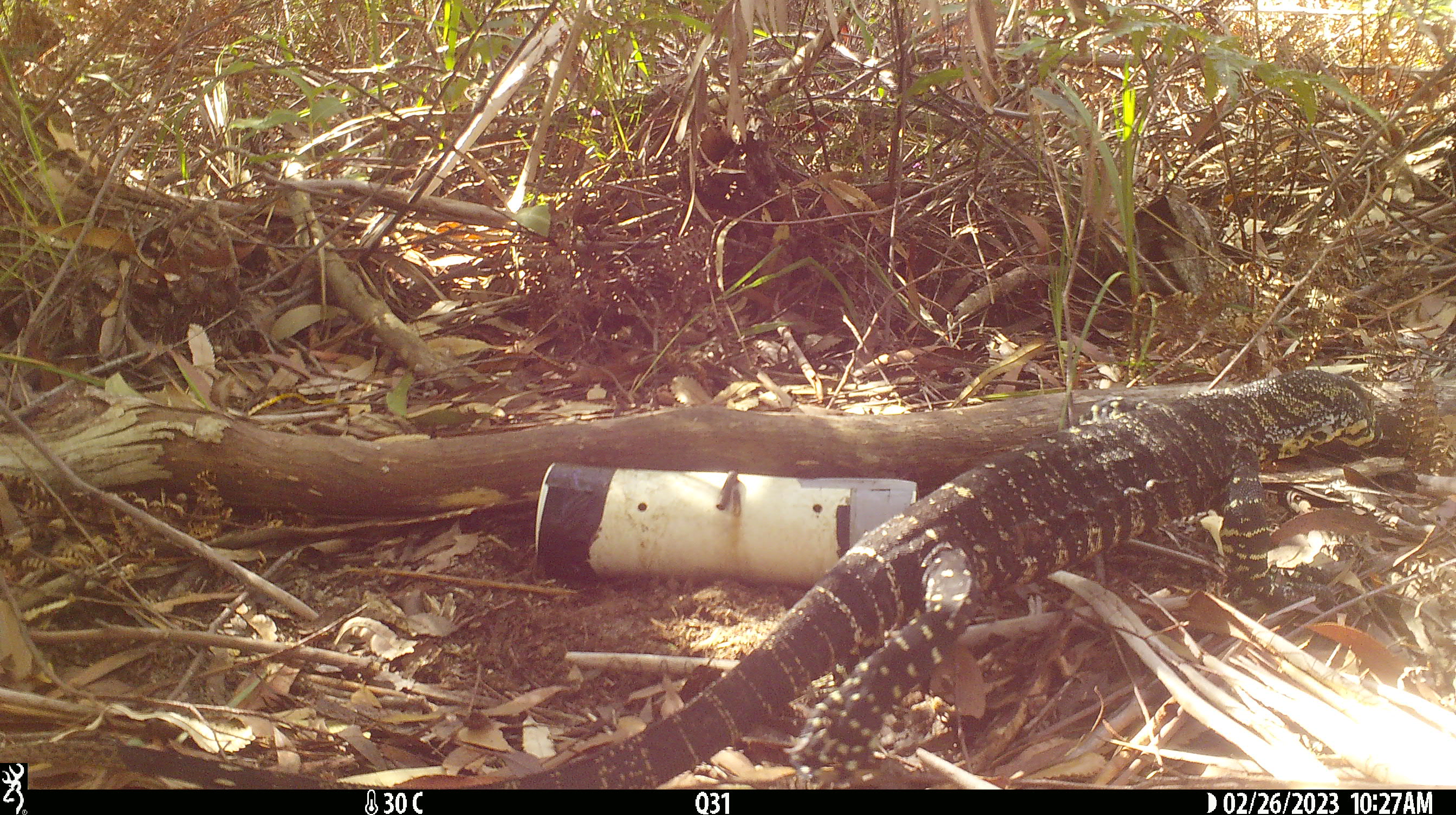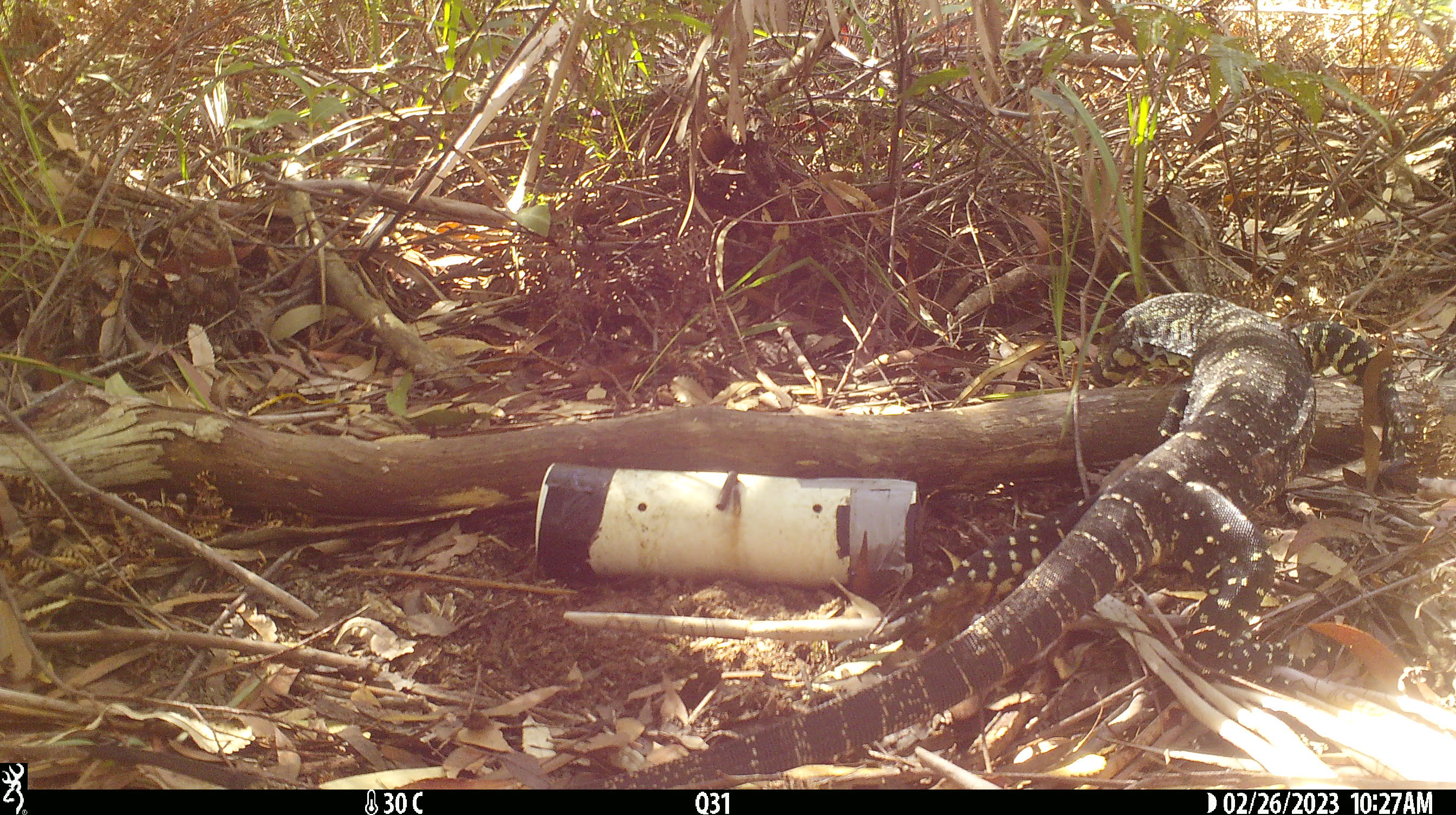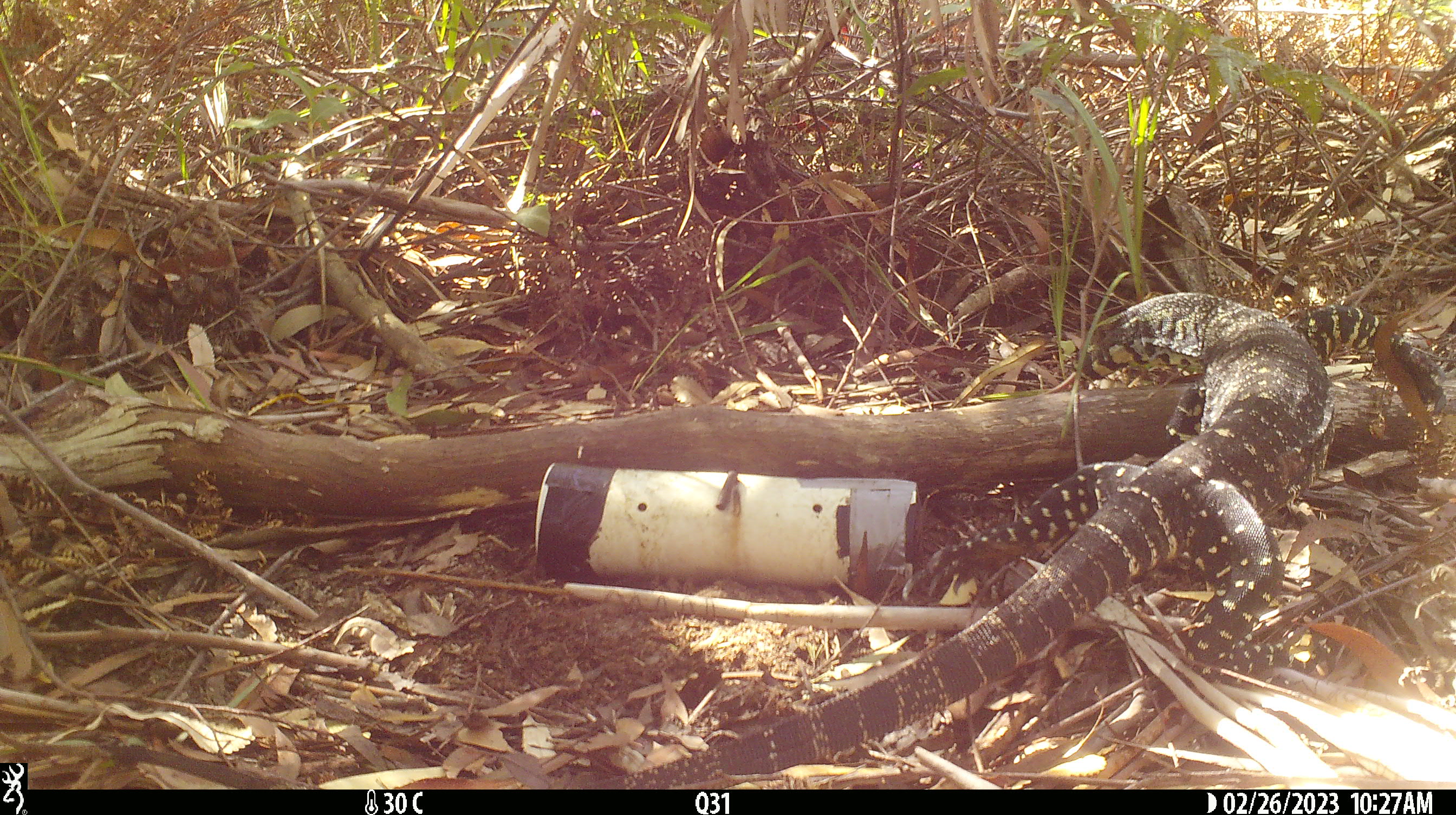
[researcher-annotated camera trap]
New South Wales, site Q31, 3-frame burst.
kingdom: Animalia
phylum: Chordata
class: Reptilia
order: Squamata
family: Varanidae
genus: Varanus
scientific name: Varanus varius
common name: lace monitor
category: goanna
Goanna (lace monitor) (Varanus varius).